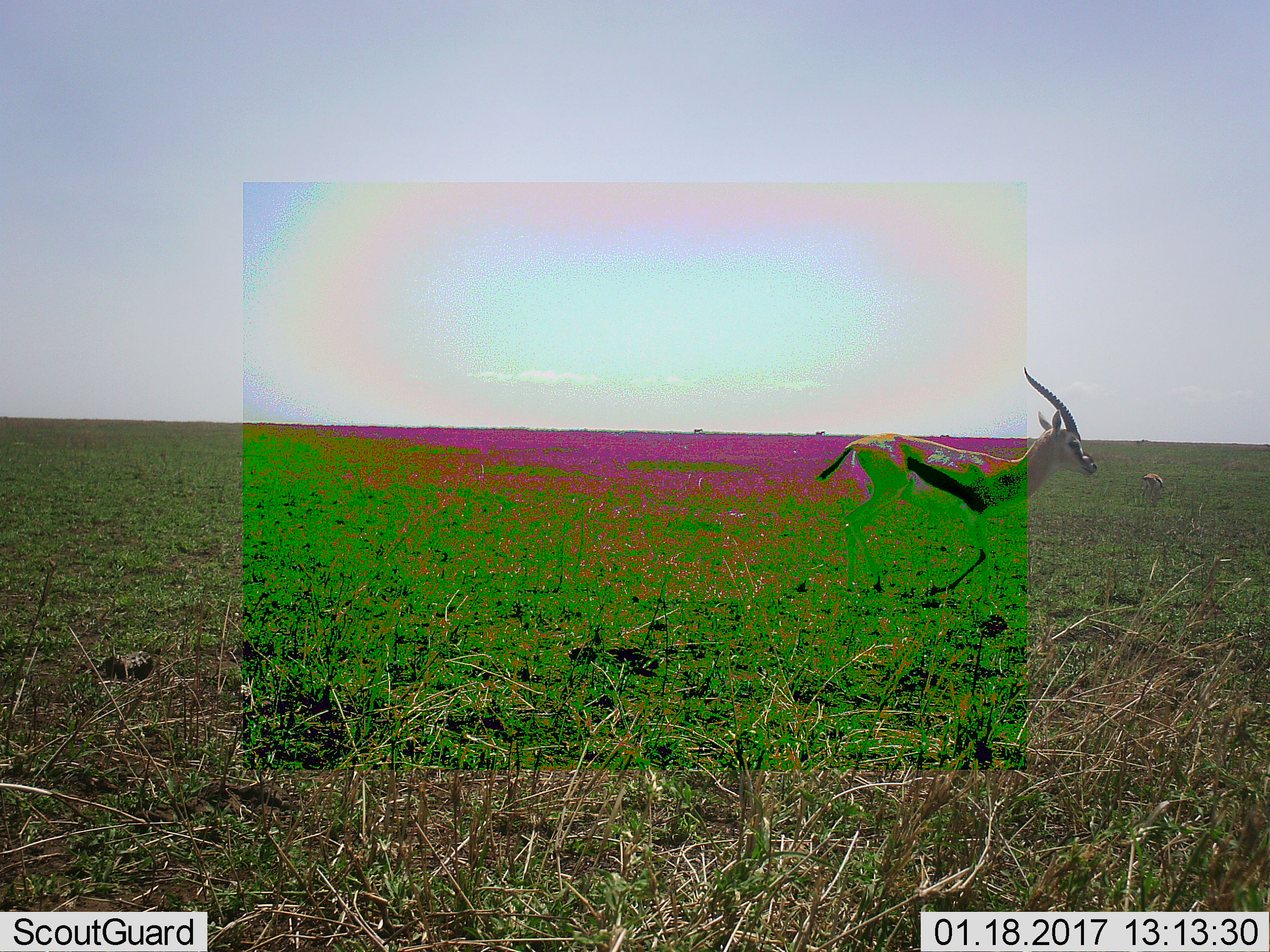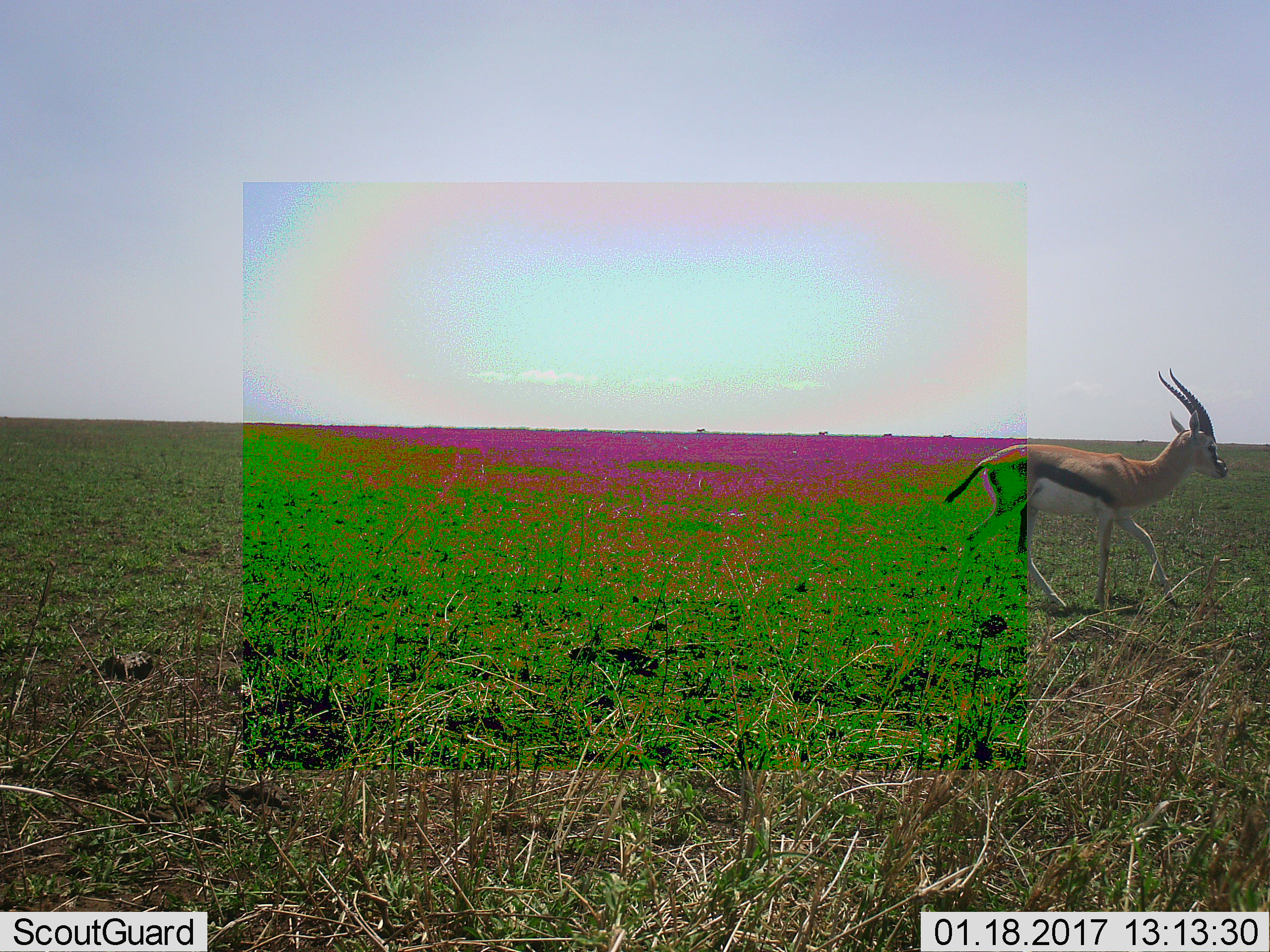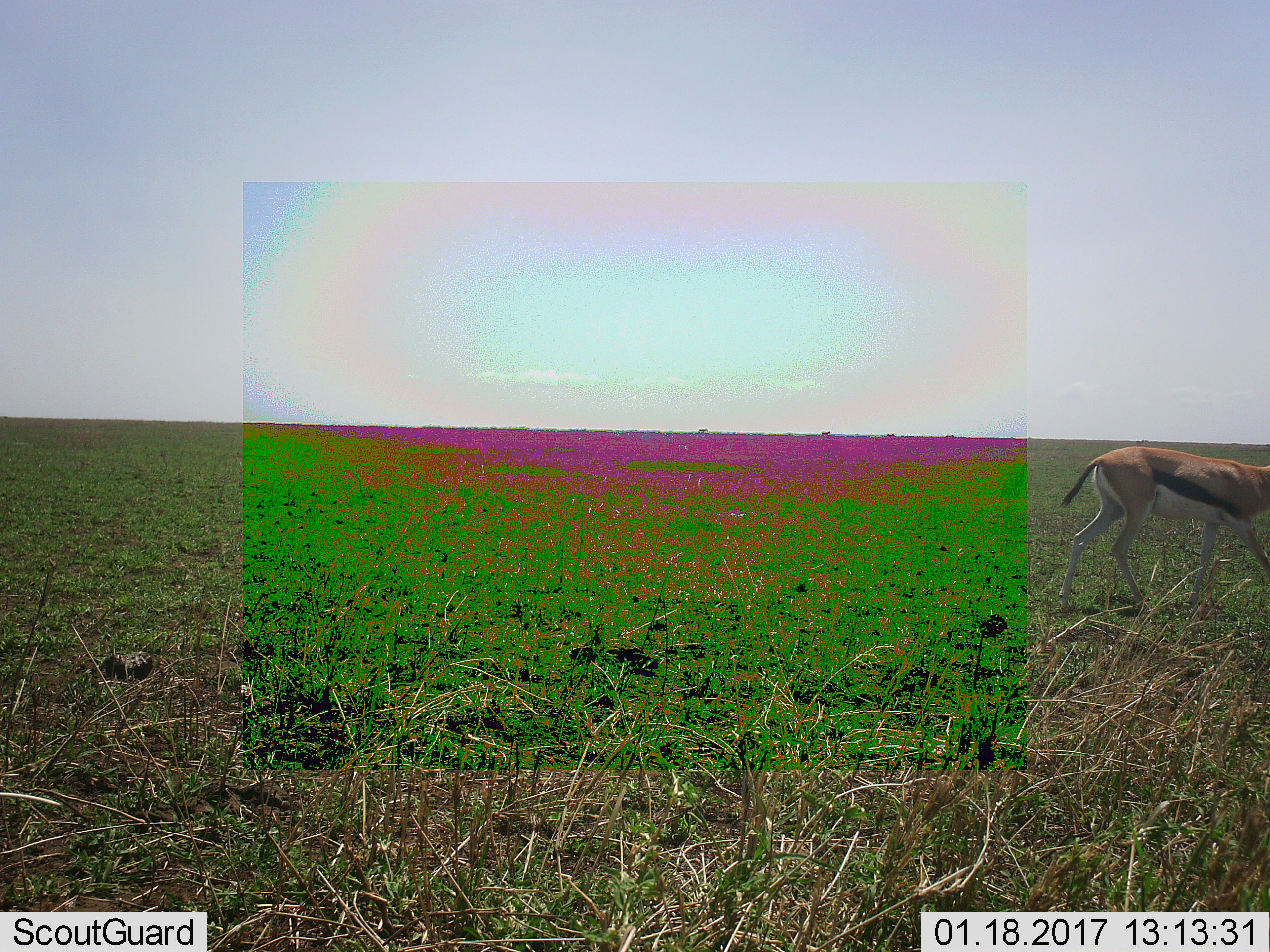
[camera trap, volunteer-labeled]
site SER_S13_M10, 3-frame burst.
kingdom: Animalia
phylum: Chordata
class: Mammalia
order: Artiodactyla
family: Bovidae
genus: Eudorcas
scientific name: Eudorcas thomsonii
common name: thomson's gazelle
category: gazellethomsons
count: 2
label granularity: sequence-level